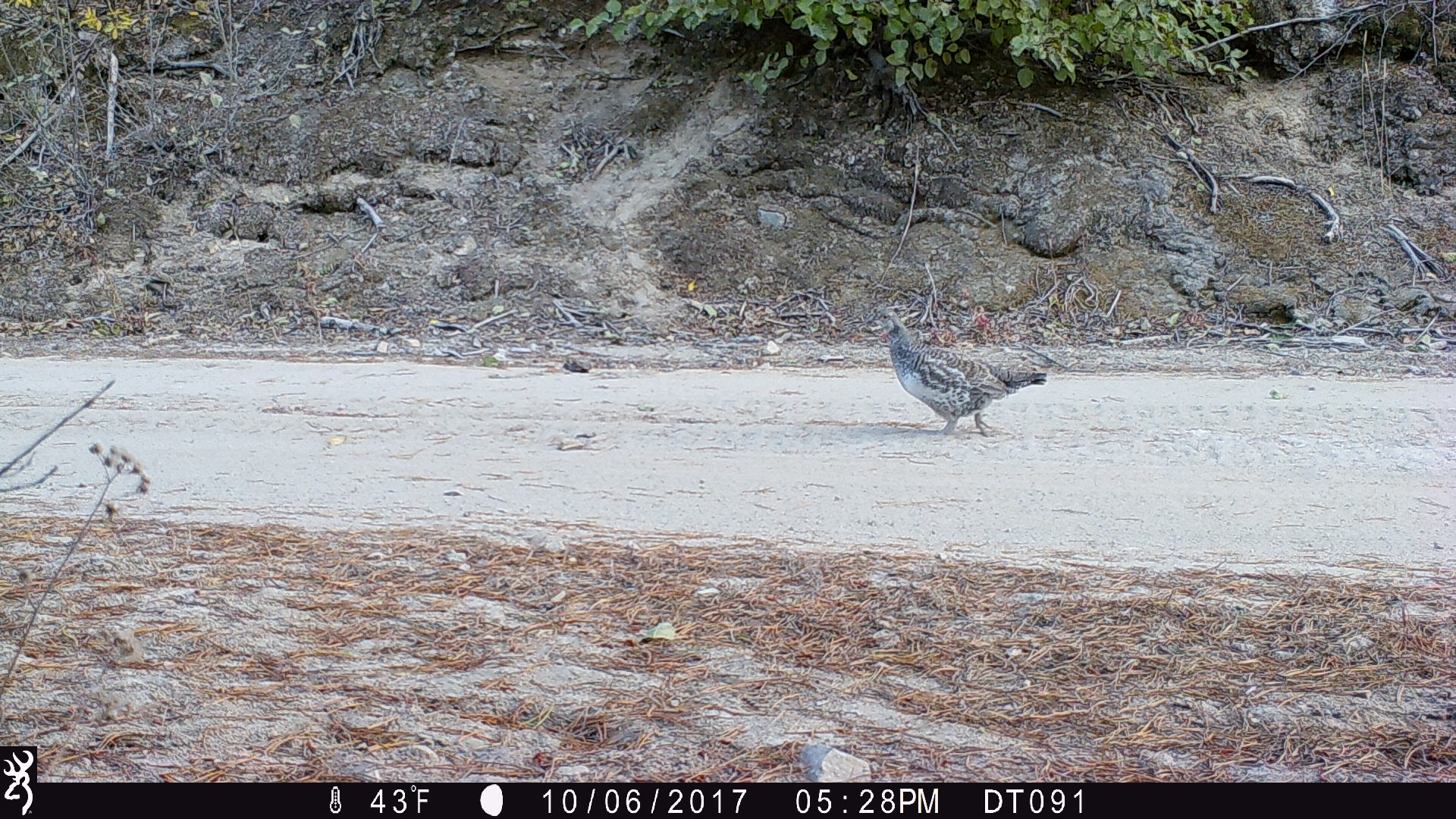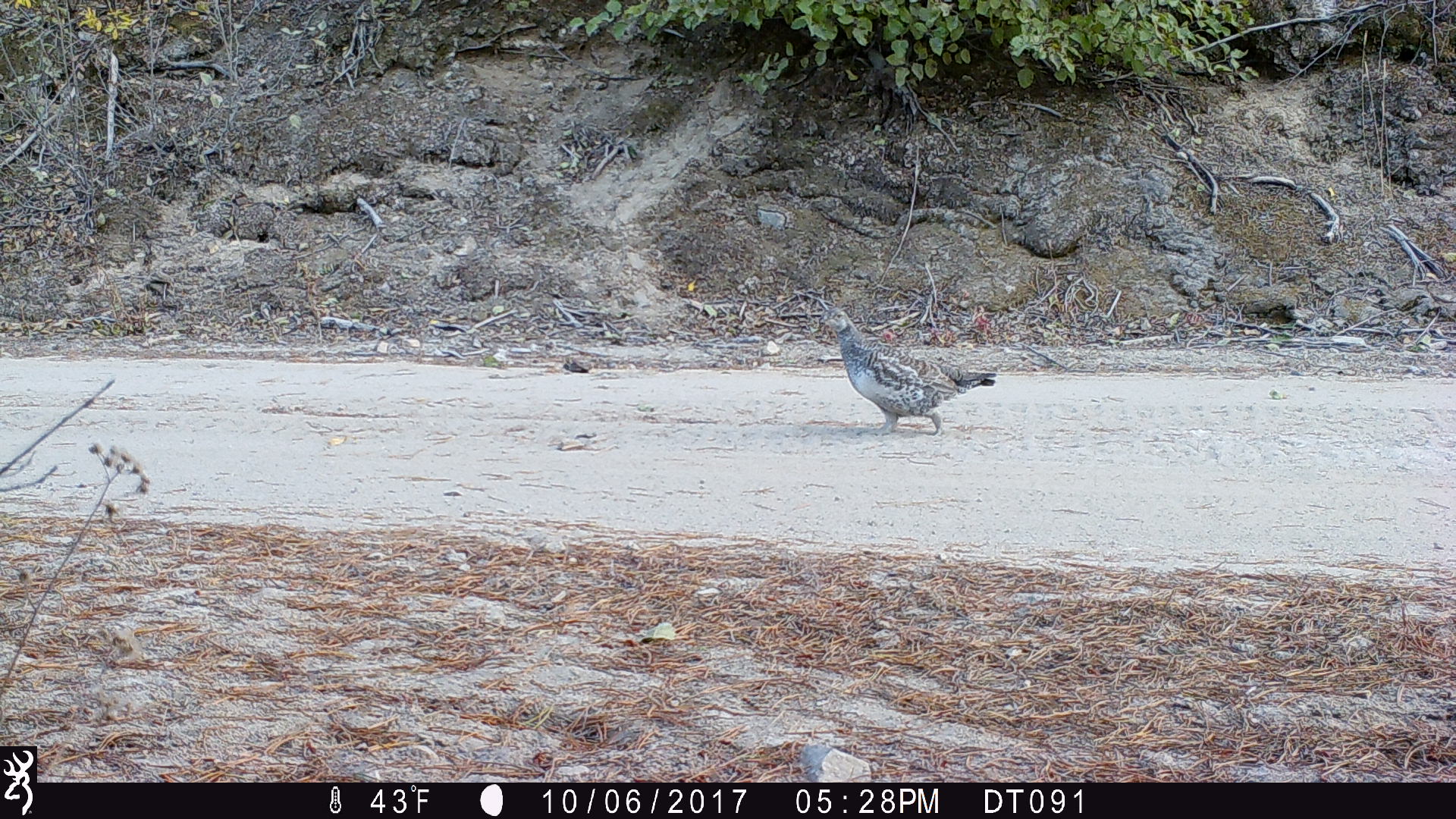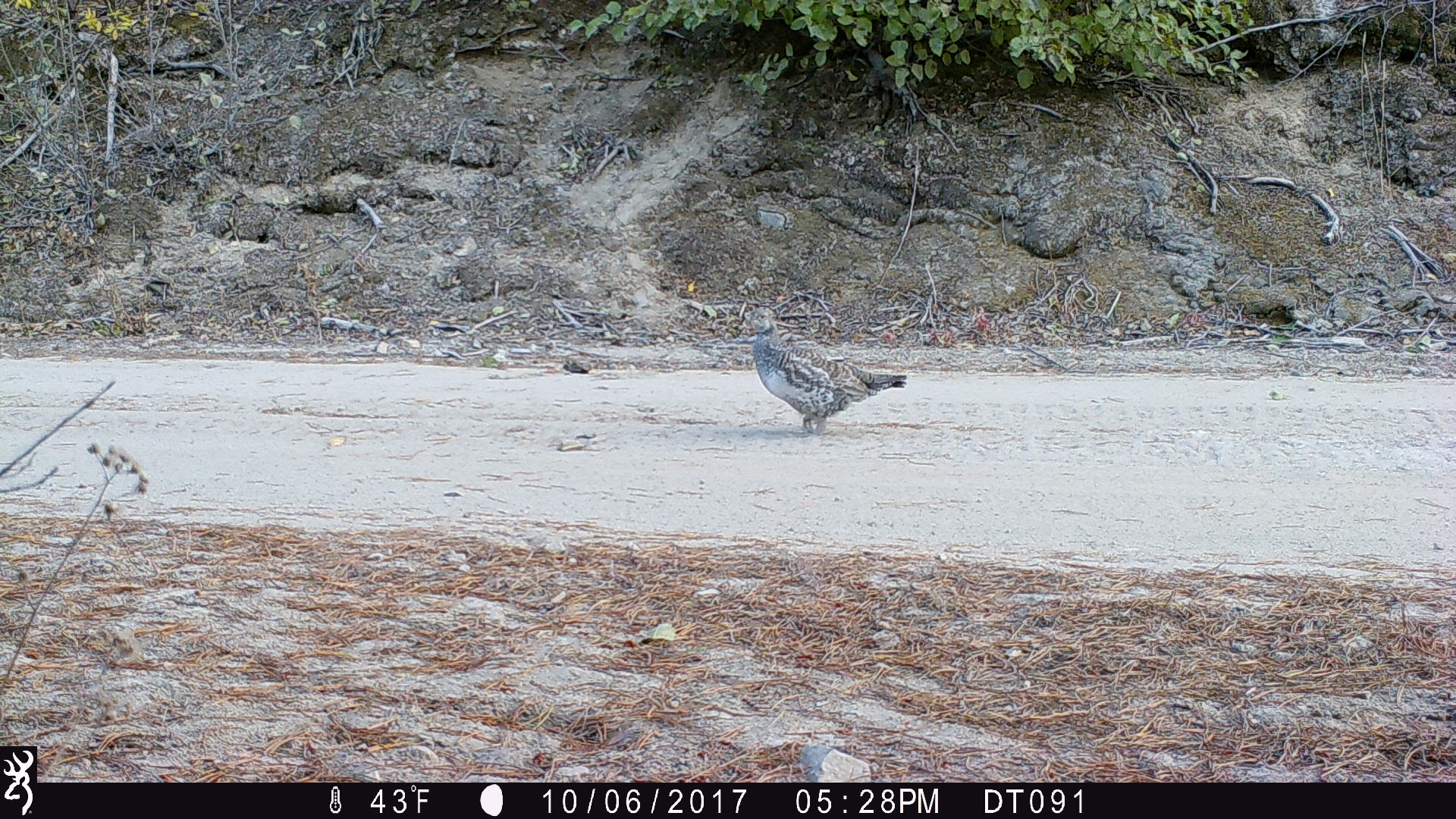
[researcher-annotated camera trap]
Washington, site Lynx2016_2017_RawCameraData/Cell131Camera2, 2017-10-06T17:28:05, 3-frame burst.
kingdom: Animalia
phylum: Chordata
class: Aves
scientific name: Aves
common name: birds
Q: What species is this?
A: Aves (birds).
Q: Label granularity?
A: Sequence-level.